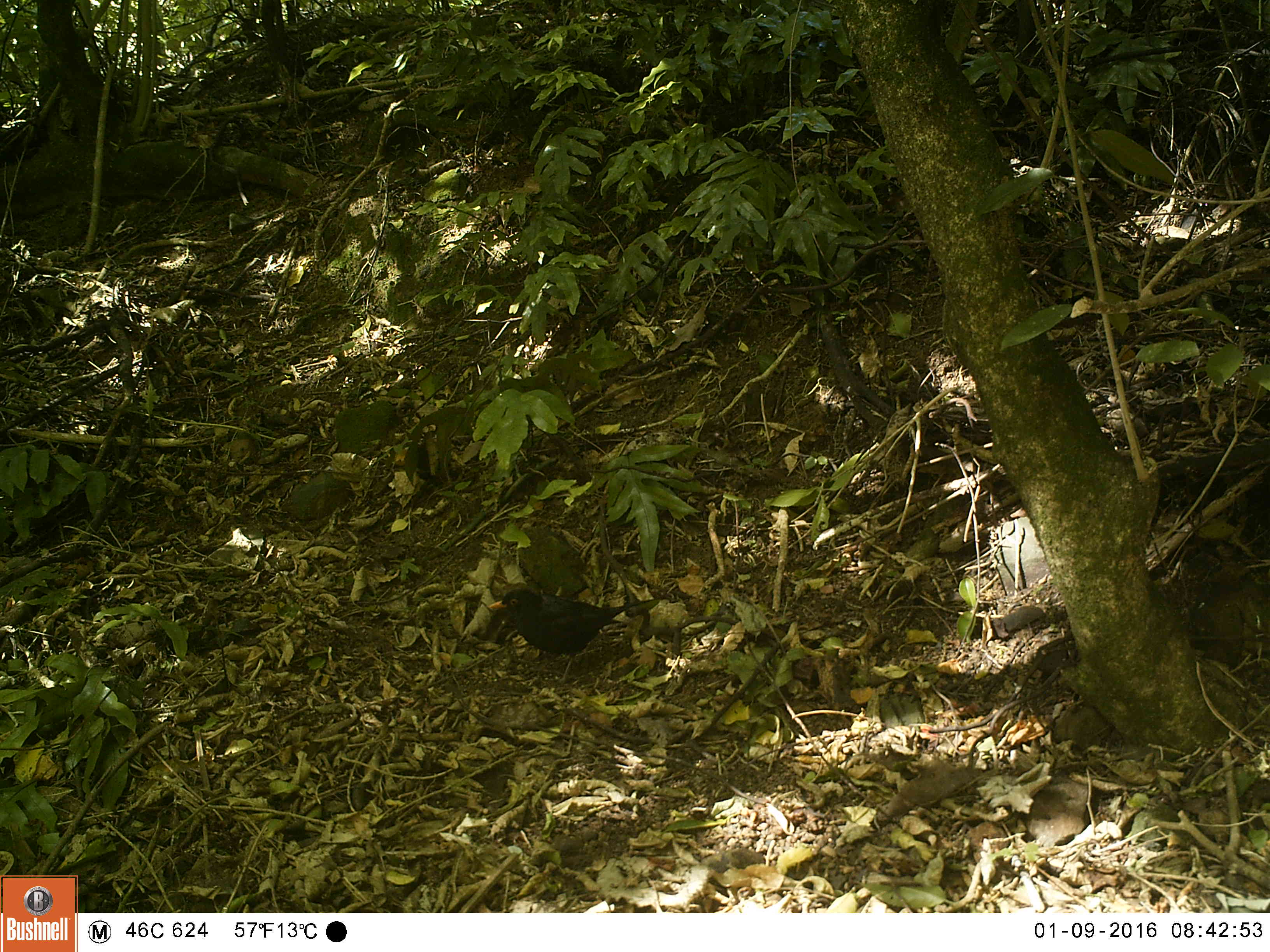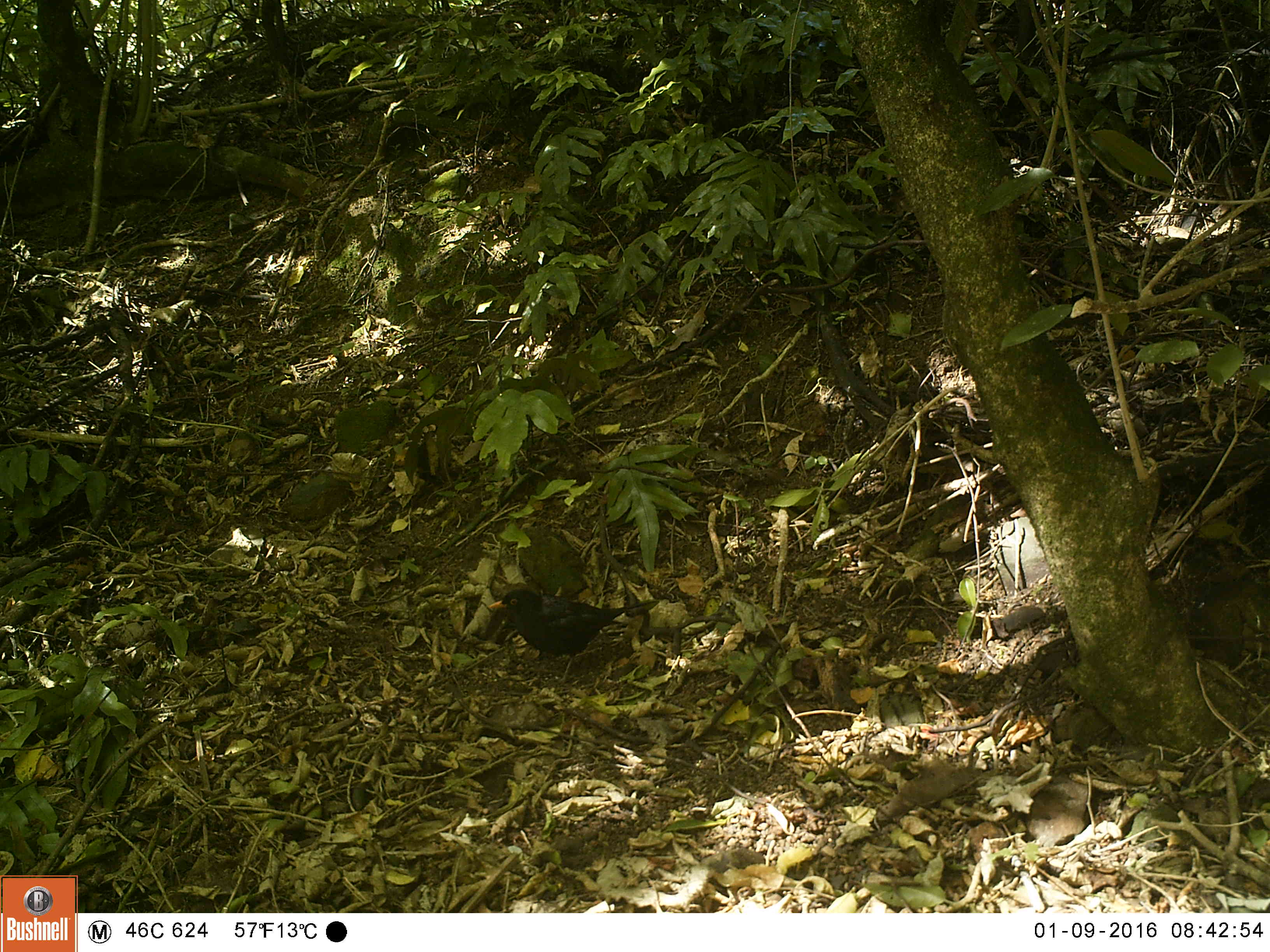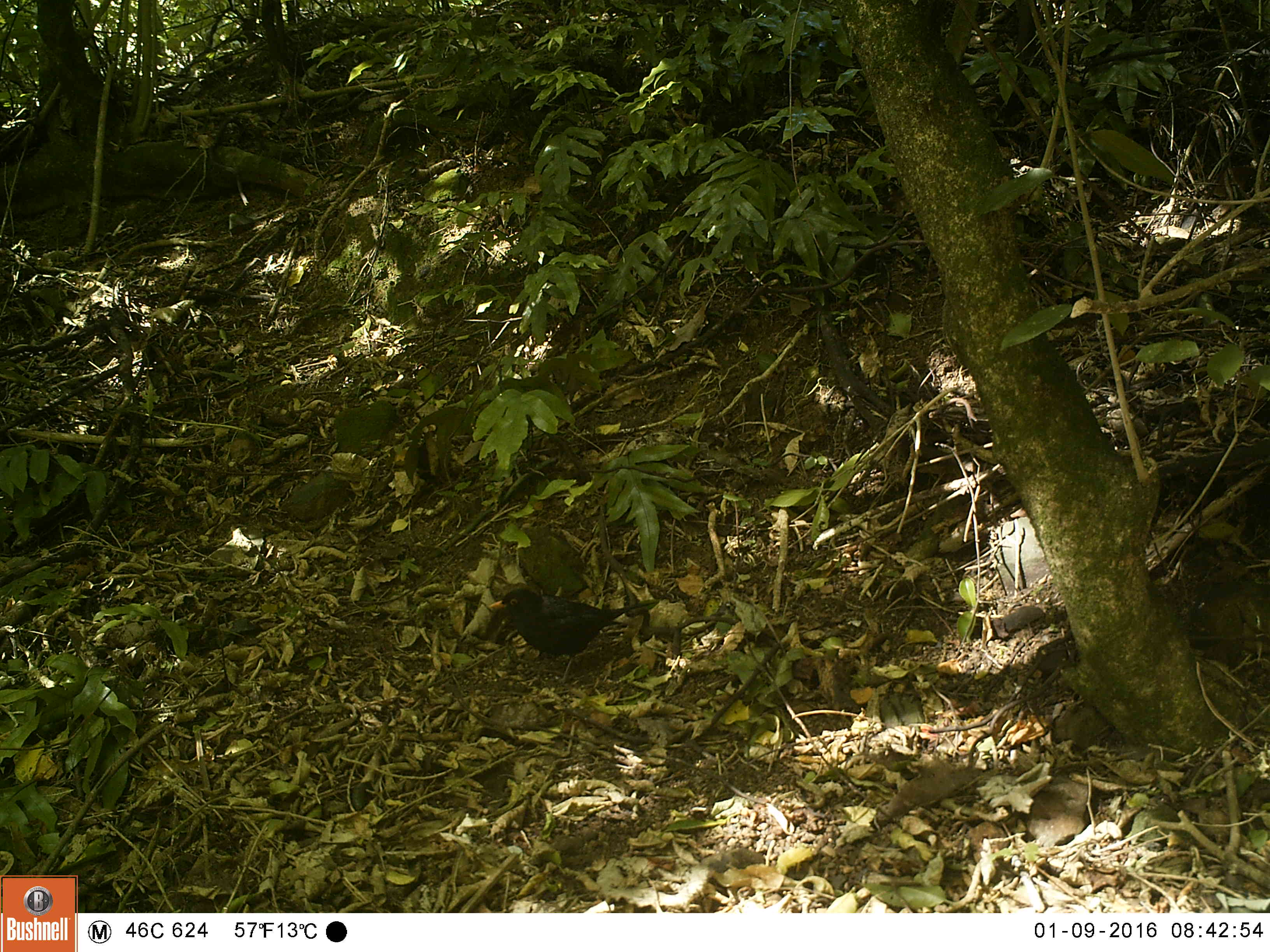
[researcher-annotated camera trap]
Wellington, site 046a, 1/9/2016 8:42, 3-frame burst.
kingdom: Animalia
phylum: Chordata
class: Aves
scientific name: Aves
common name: bird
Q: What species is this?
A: Bird (Aves).